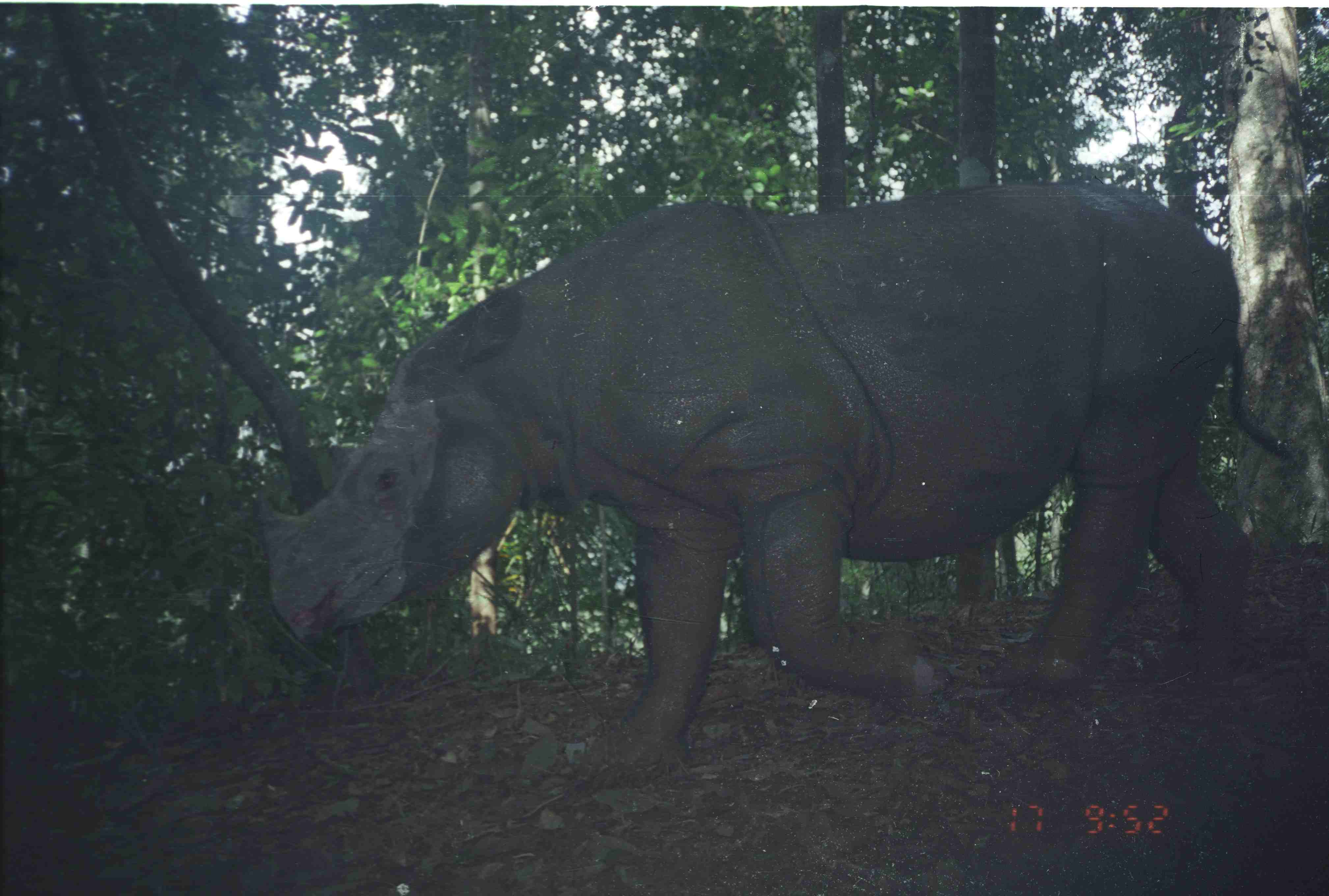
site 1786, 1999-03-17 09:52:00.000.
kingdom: Animalia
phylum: Chordata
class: Mammalia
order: Perissodactyla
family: Rhinocerotidae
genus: Dicerorhinus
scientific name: Dicerorhinus sumatrensis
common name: sumatran rhinoceros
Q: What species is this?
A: Dicerorhinus sumatrensis (sumatran rhinoceros).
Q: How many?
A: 1.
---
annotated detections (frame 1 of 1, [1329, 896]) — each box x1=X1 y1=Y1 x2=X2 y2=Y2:
dicerorhinus sumatrensis: x1=245 y1=173 x2=1300 y2=782